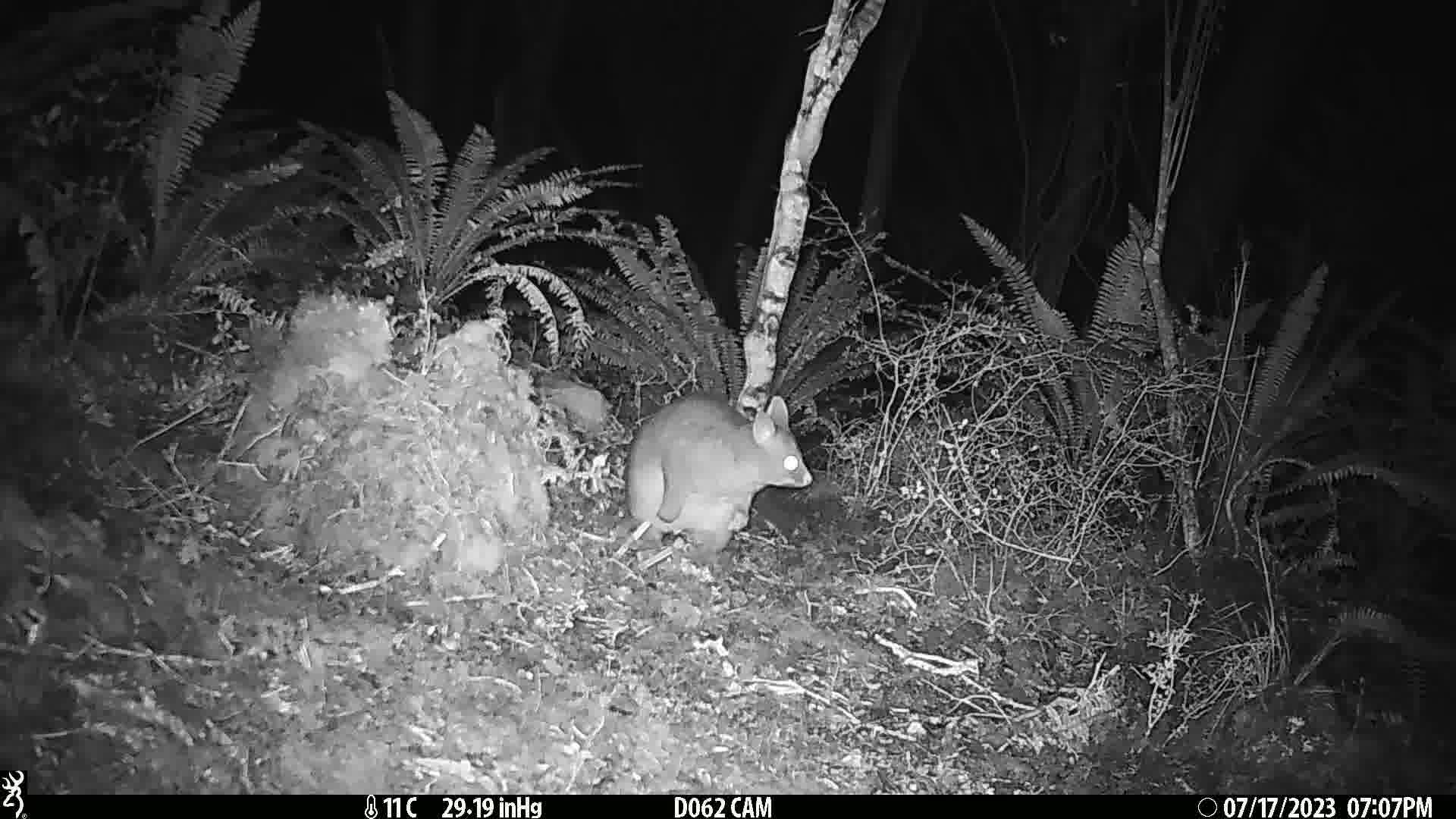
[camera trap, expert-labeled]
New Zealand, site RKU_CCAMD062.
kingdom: Animalia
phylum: Chordata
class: Mammalia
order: Diprotodontia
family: Phalangeridae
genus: Trichosurus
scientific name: Trichosurus vulpecula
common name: common brushtail possum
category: possum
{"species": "possum (common brushtail possum) (Trichosurus vulpecula)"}